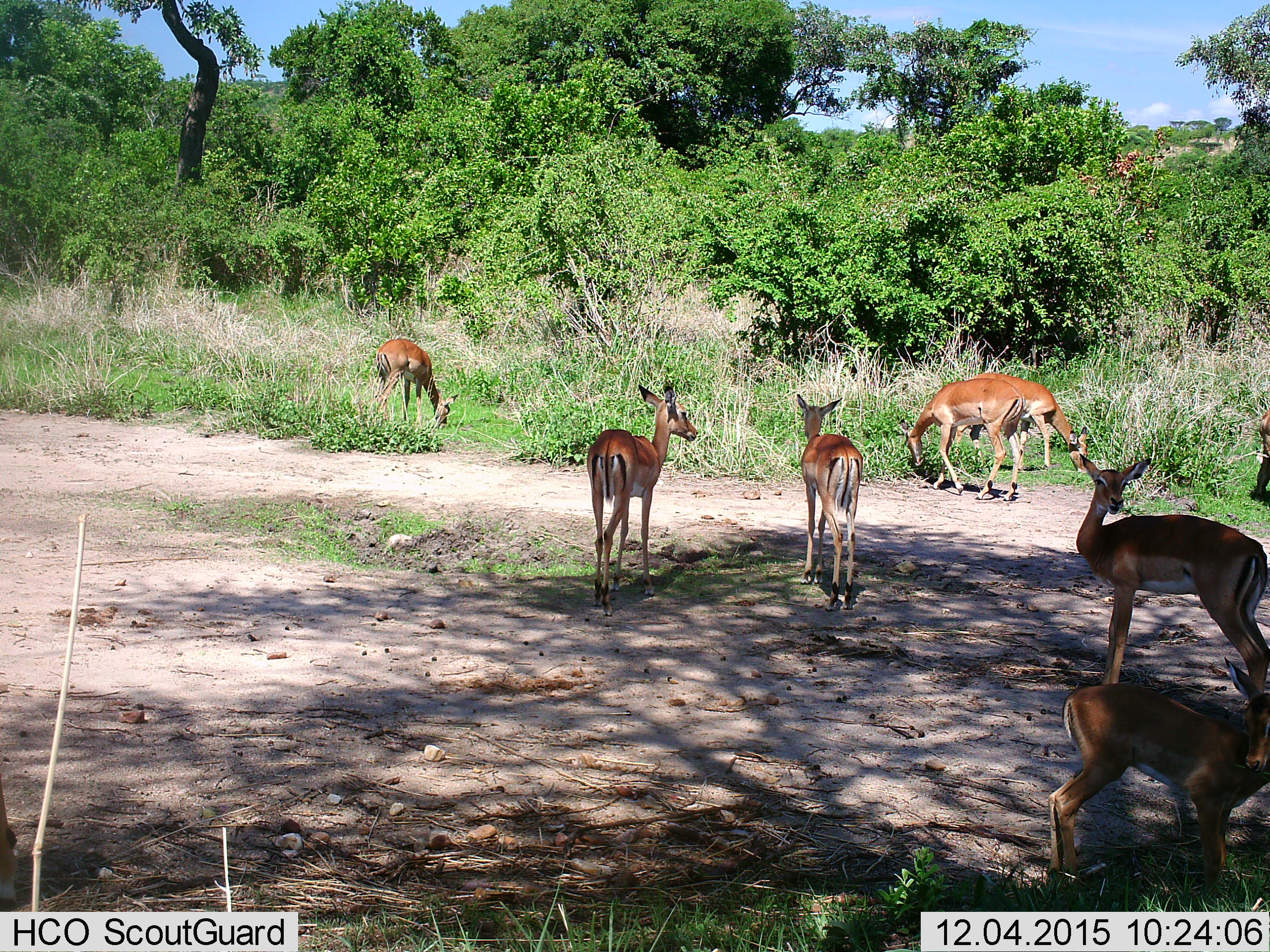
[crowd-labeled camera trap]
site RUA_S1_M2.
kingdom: Animalia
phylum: Chordata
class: Mammalia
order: Artiodactyla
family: Bovidae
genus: Aepyceros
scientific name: Aepyceros melampus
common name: impala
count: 8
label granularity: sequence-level